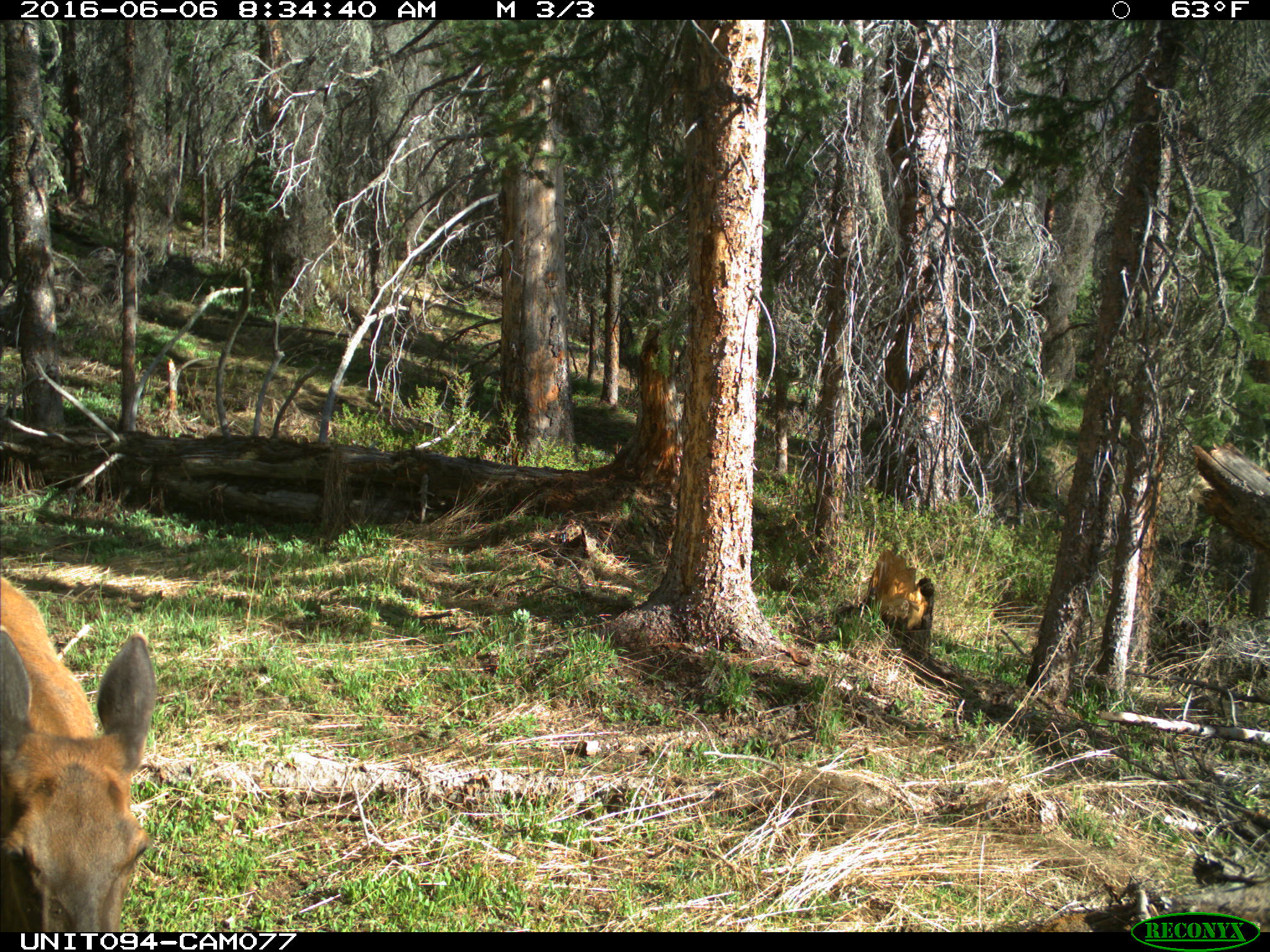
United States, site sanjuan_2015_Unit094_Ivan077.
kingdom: Animalia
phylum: Chordata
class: Mammalia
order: Artiodactyla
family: Cervidae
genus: Cervus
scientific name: Cervus elaphus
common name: red deer